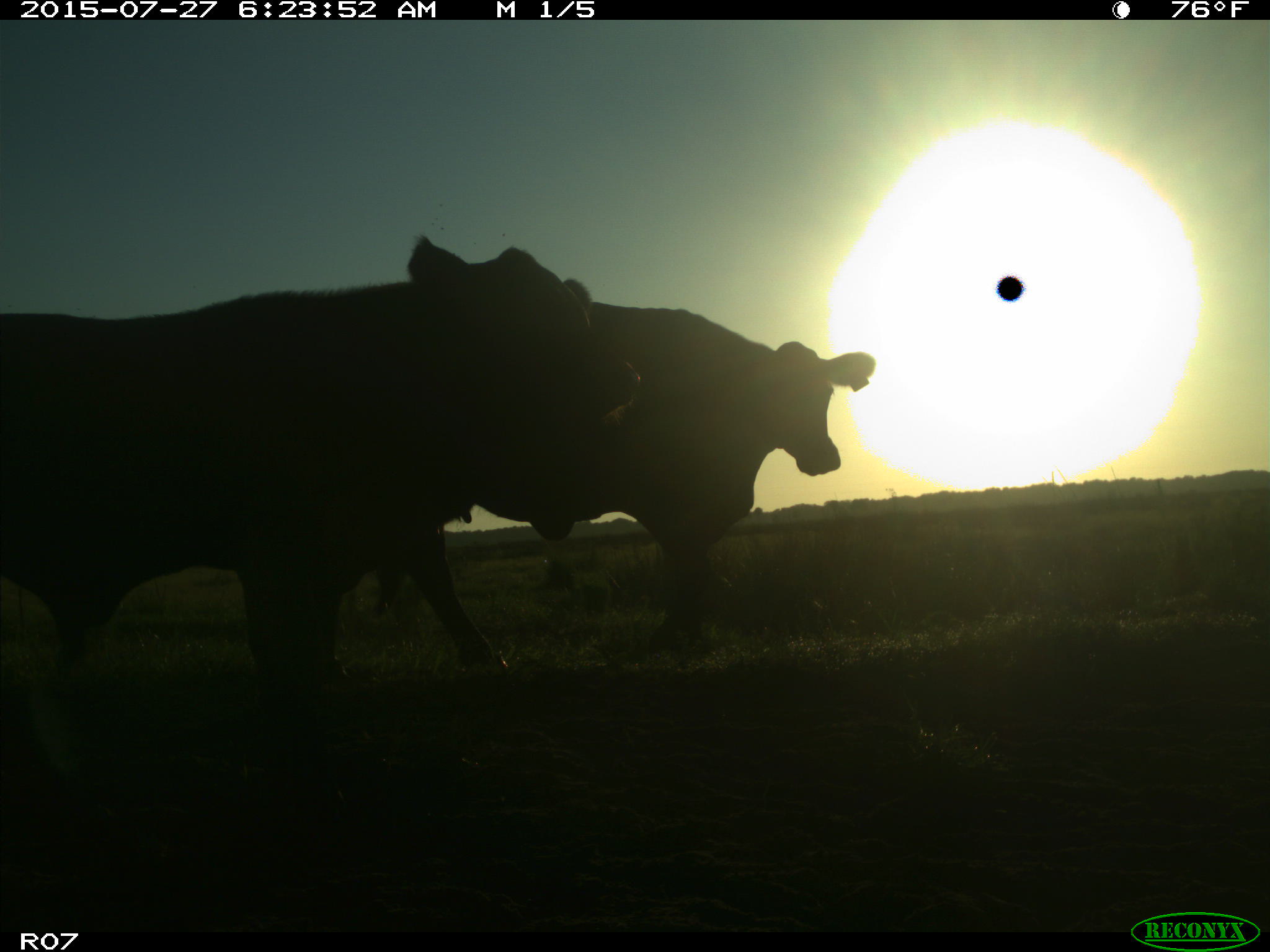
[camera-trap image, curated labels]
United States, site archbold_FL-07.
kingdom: Animalia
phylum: Chordata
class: Mammalia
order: Artiodactyla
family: Bovidae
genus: Bos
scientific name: Bos taurus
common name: domestic cow